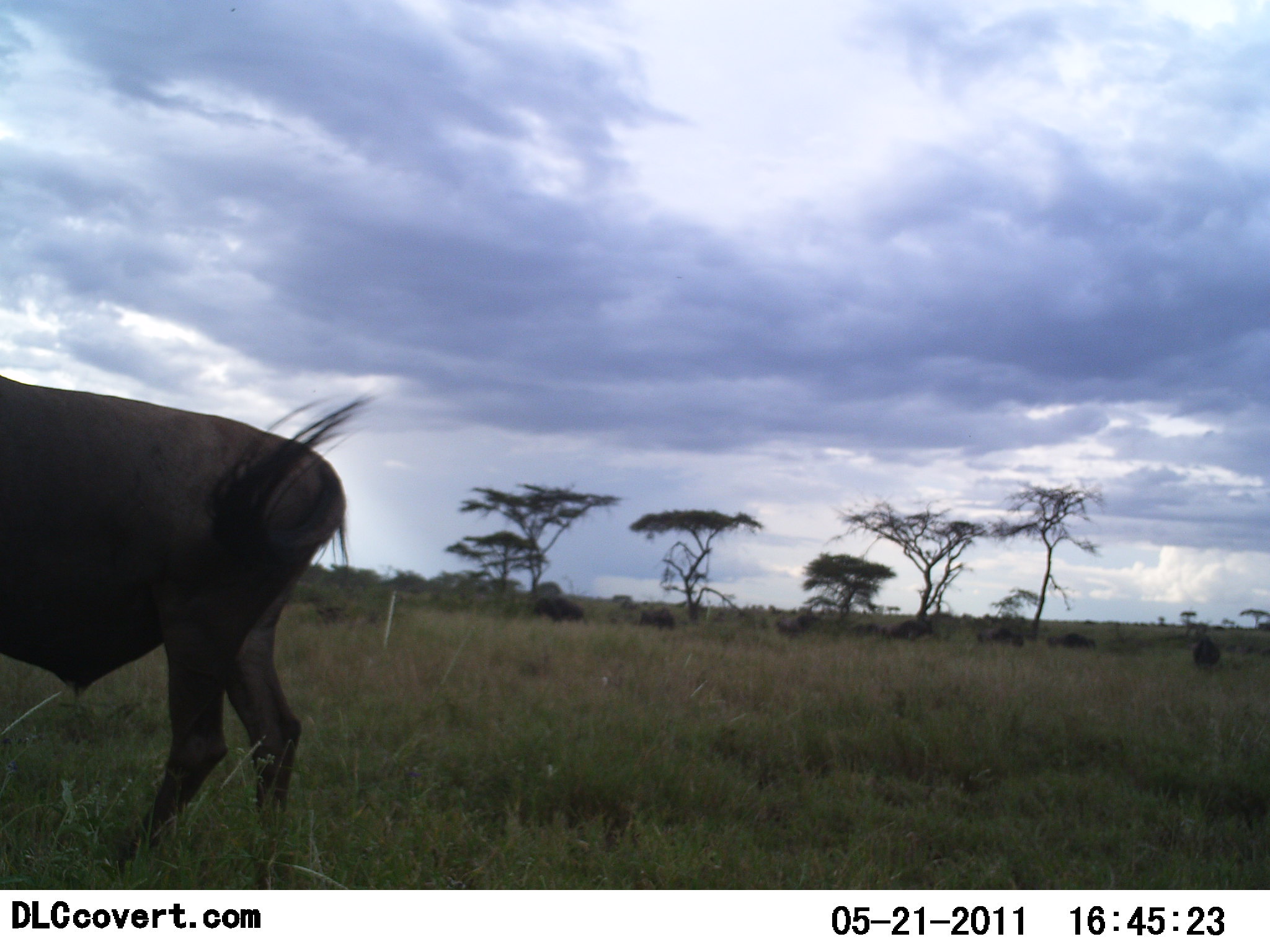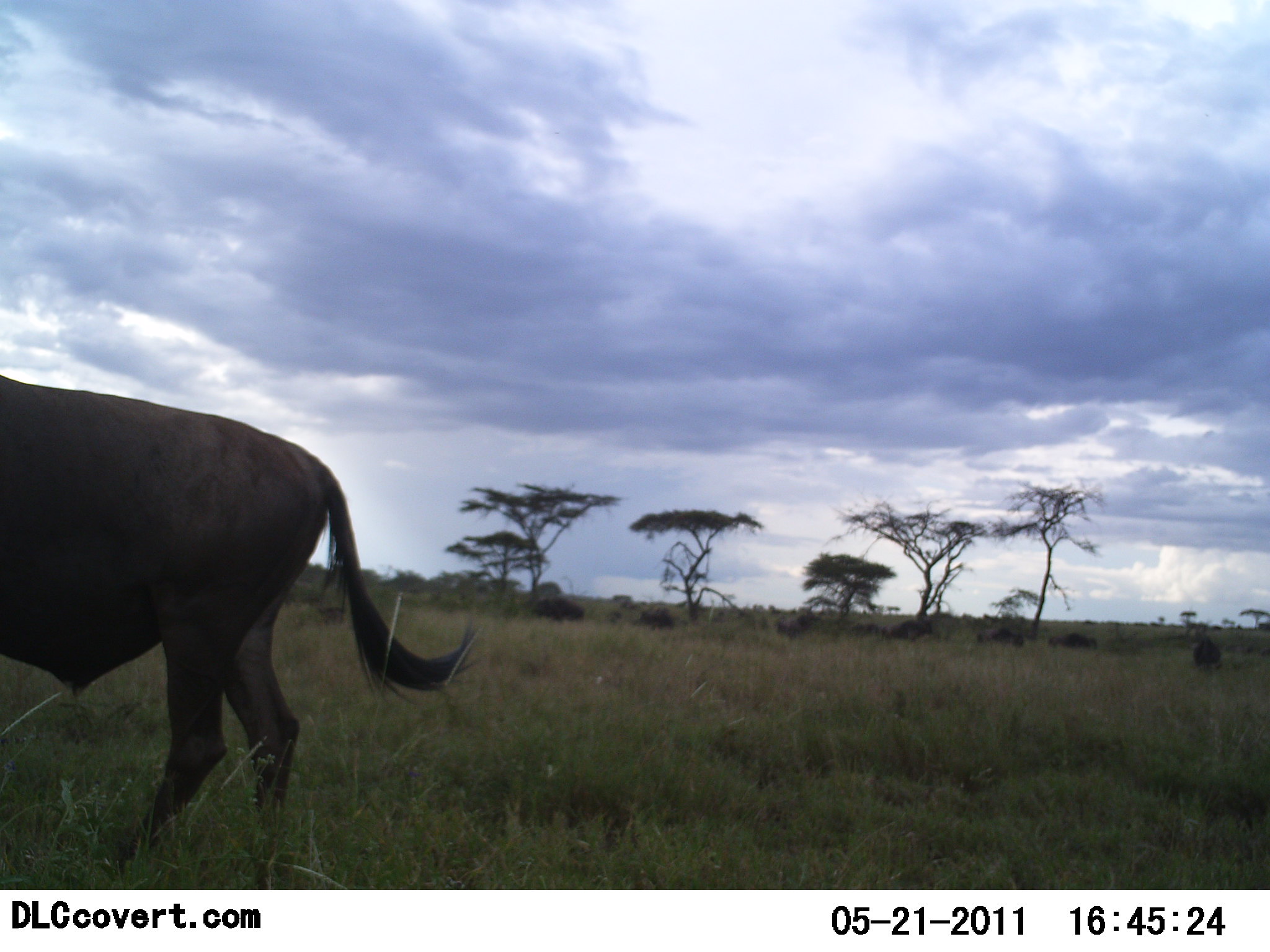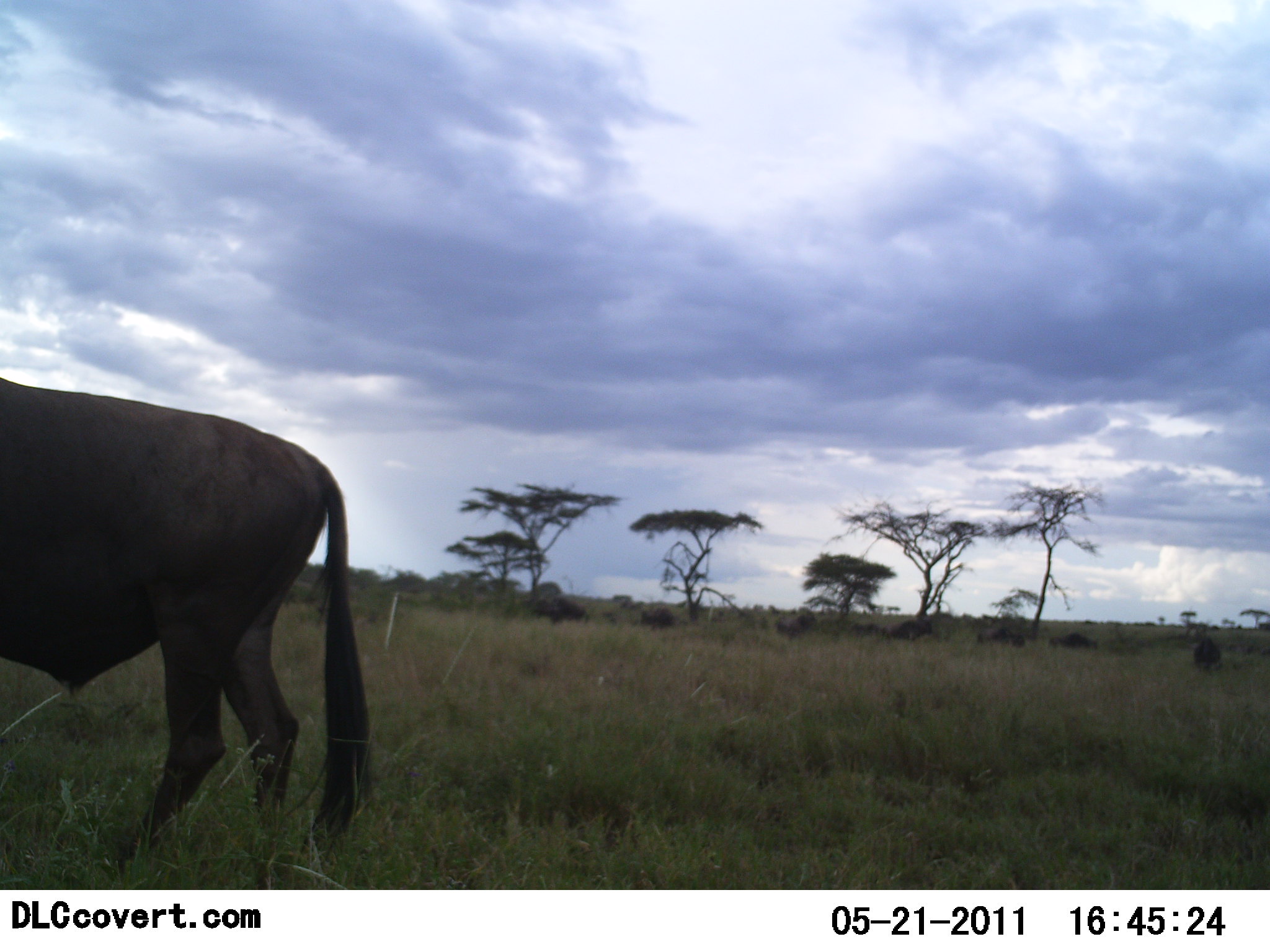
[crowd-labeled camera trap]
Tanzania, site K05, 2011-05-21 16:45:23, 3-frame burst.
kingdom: Animalia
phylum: Chordata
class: Mammalia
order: Artiodactyla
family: Bovidae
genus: Connochaetes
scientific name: Connochaetes taurinus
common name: blue wildebeest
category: wildebeest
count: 1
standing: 80%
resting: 0%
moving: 10%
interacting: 0%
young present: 0%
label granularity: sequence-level